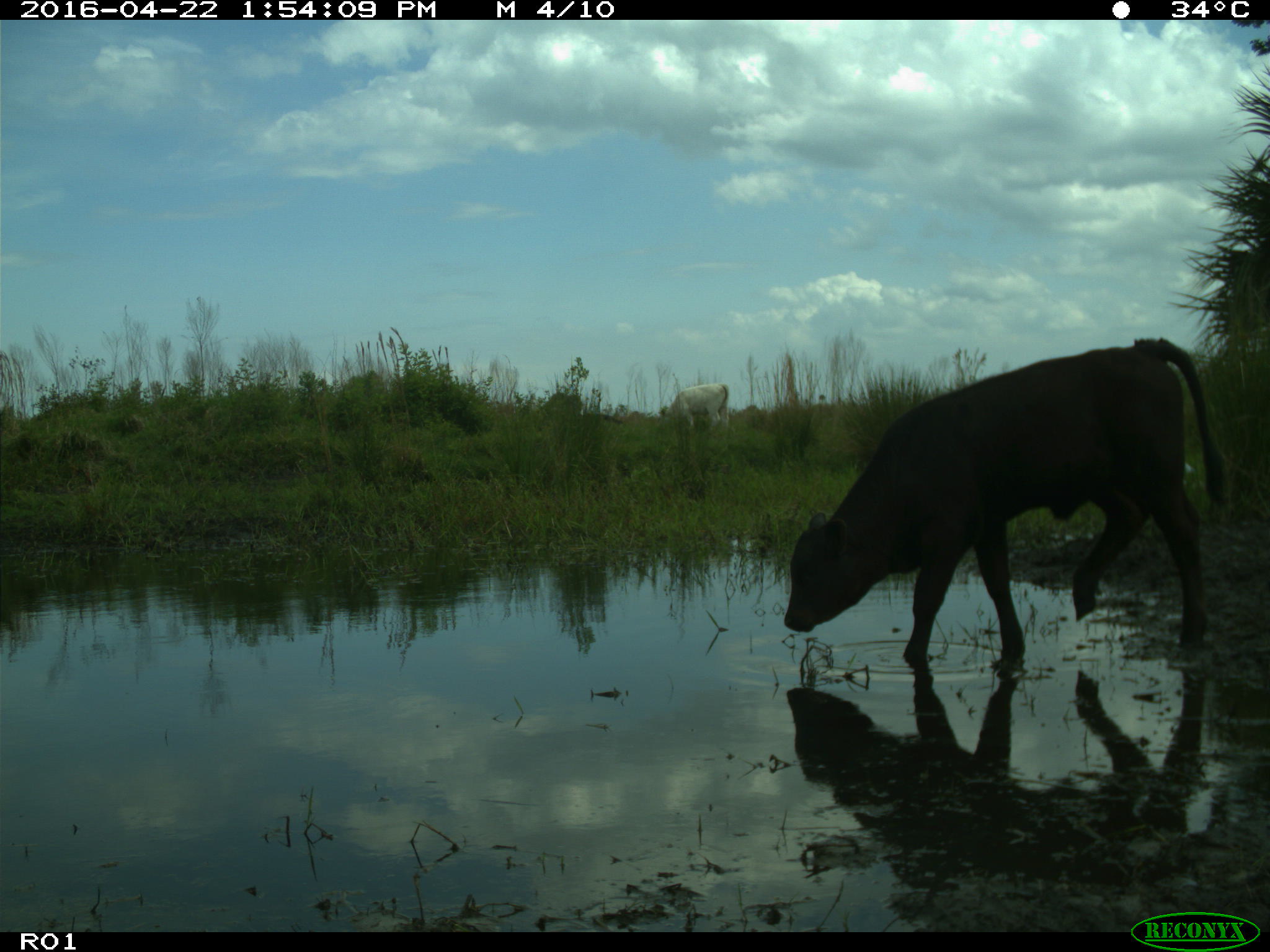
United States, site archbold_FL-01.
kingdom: Animalia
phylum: Chordata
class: Mammalia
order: Artiodactyla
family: Bovidae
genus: Bos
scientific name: Bos taurus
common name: domestic cow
Bos taurus (domestic cow).